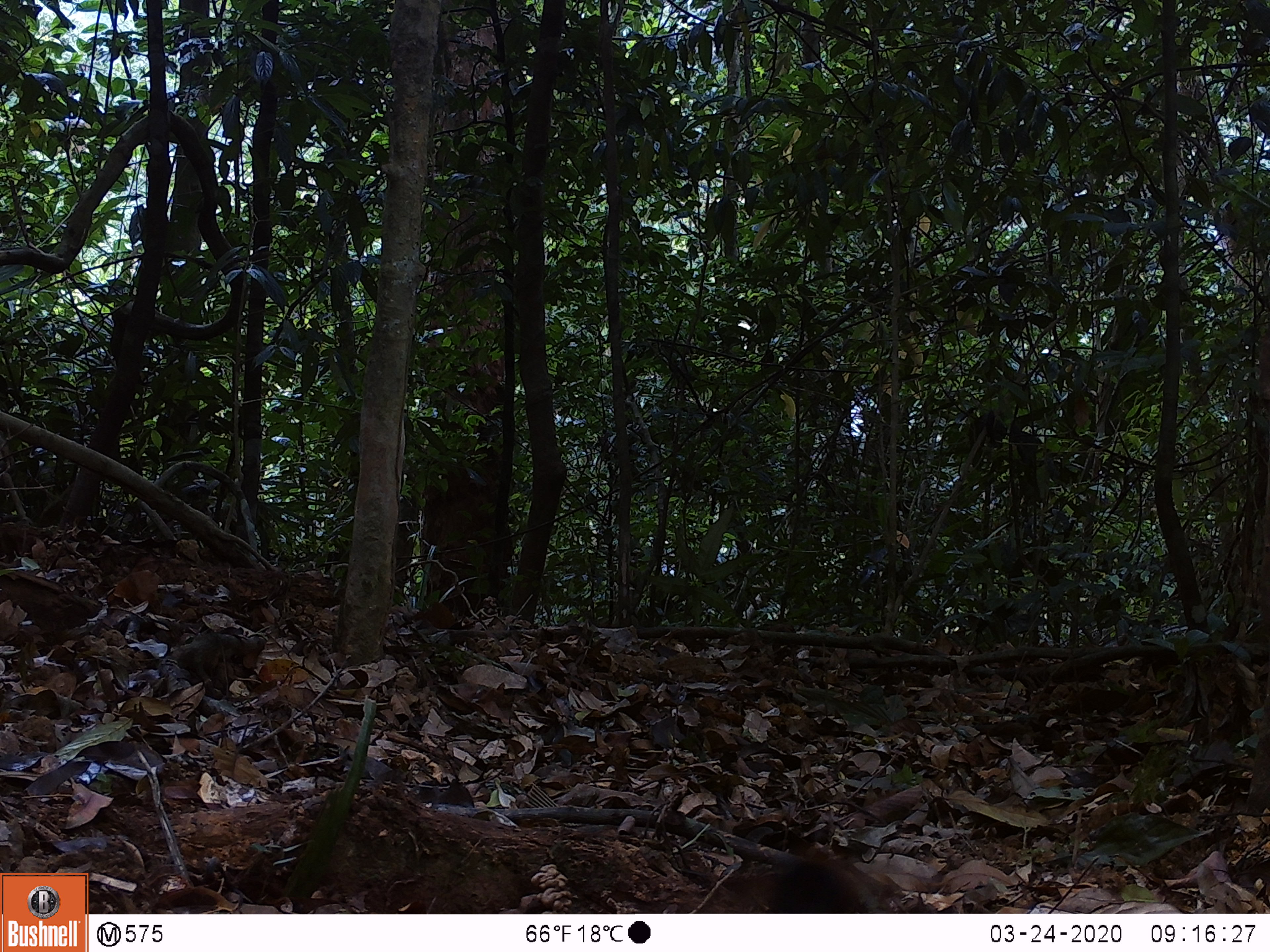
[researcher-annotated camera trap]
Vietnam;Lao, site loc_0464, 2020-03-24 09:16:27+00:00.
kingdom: Animalia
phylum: Chordata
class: Mammalia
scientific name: Mammalia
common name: mammal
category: unidentified small mammal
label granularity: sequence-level